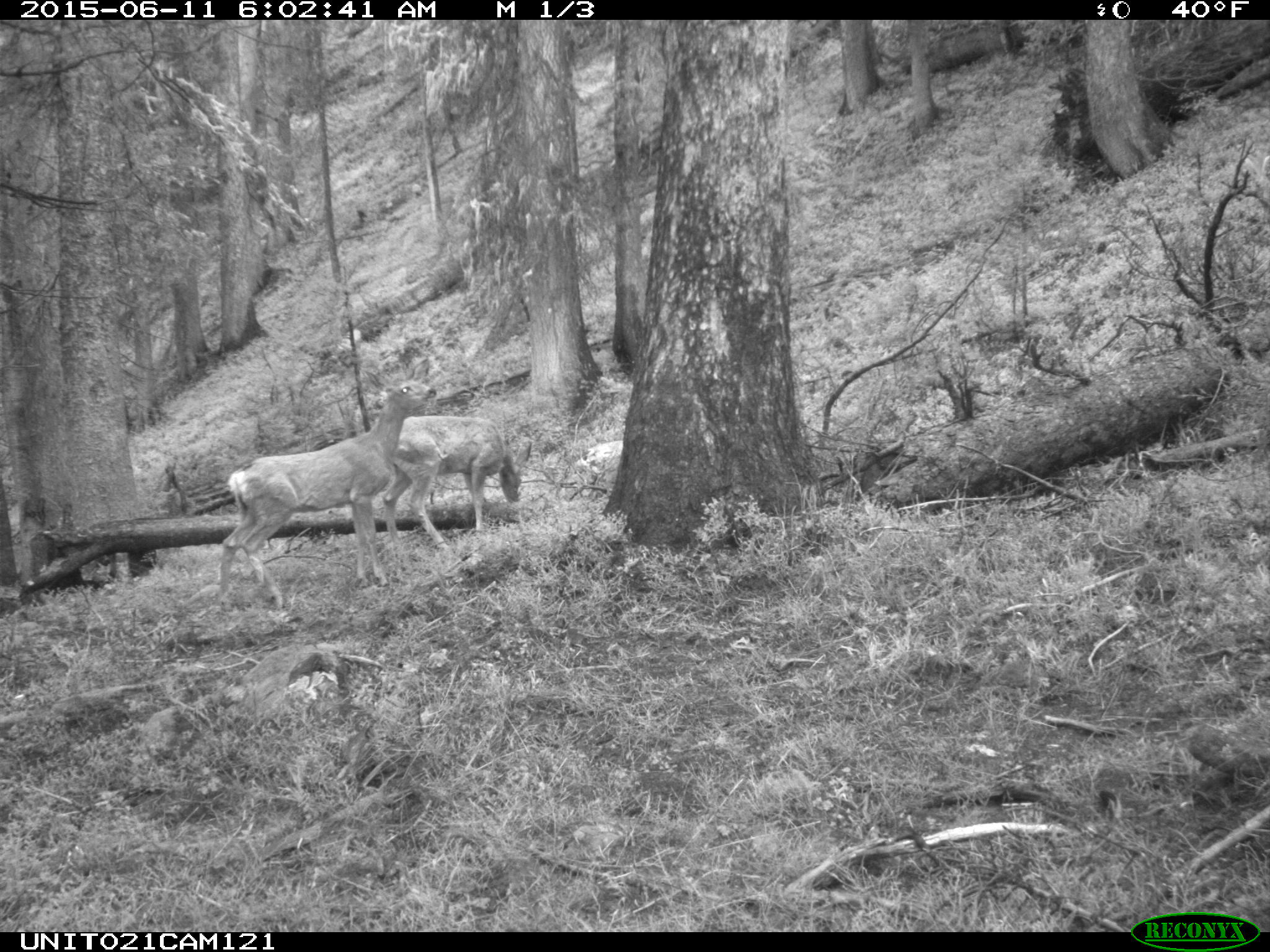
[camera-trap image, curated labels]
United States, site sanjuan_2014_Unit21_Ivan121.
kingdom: Animalia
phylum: Chordata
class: Mammalia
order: Artiodactyla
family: Cervidae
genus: Odocoileus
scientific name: Odocoileus hemionus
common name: mule deer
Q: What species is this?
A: Odocoileus hemionus (mule deer).